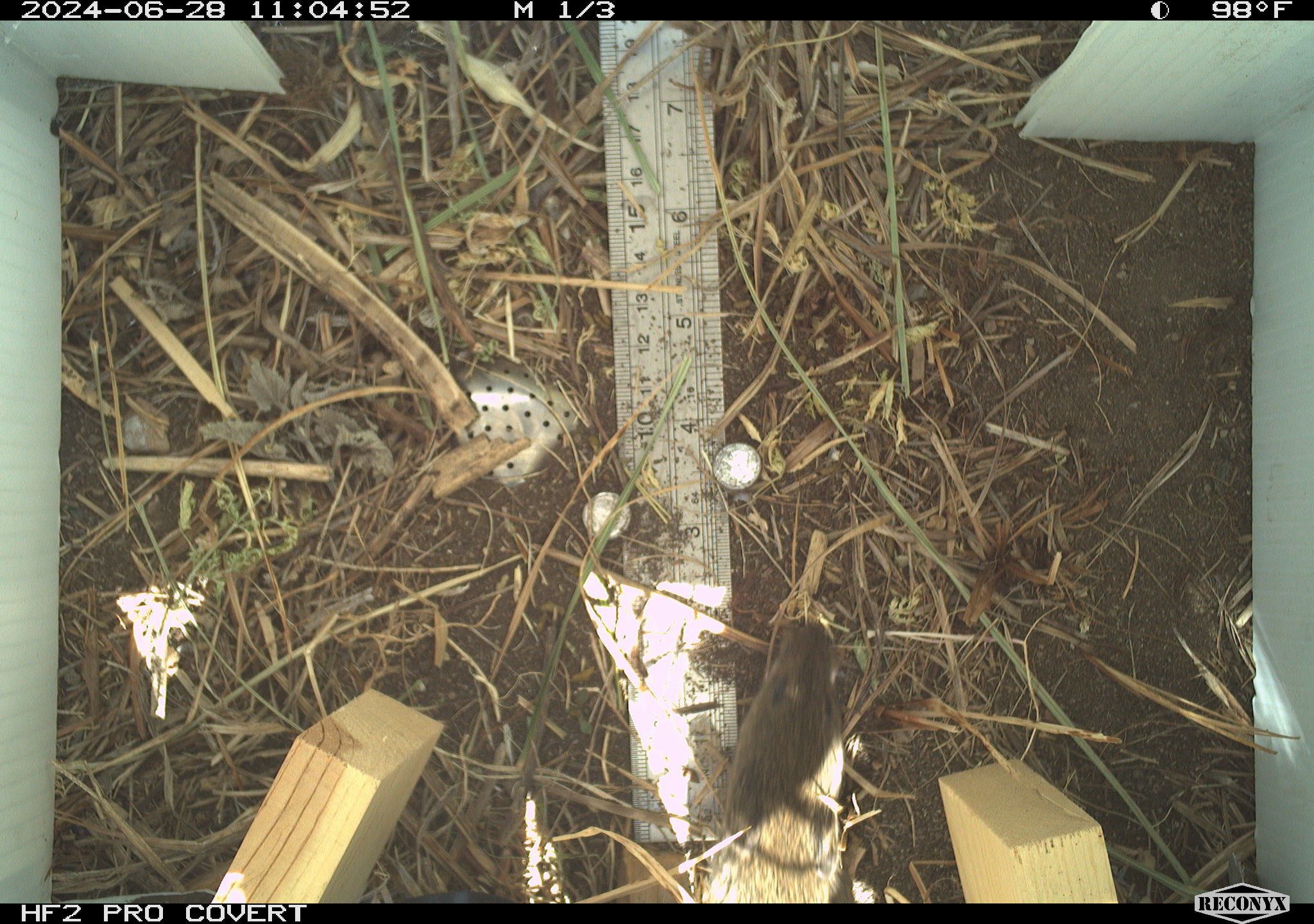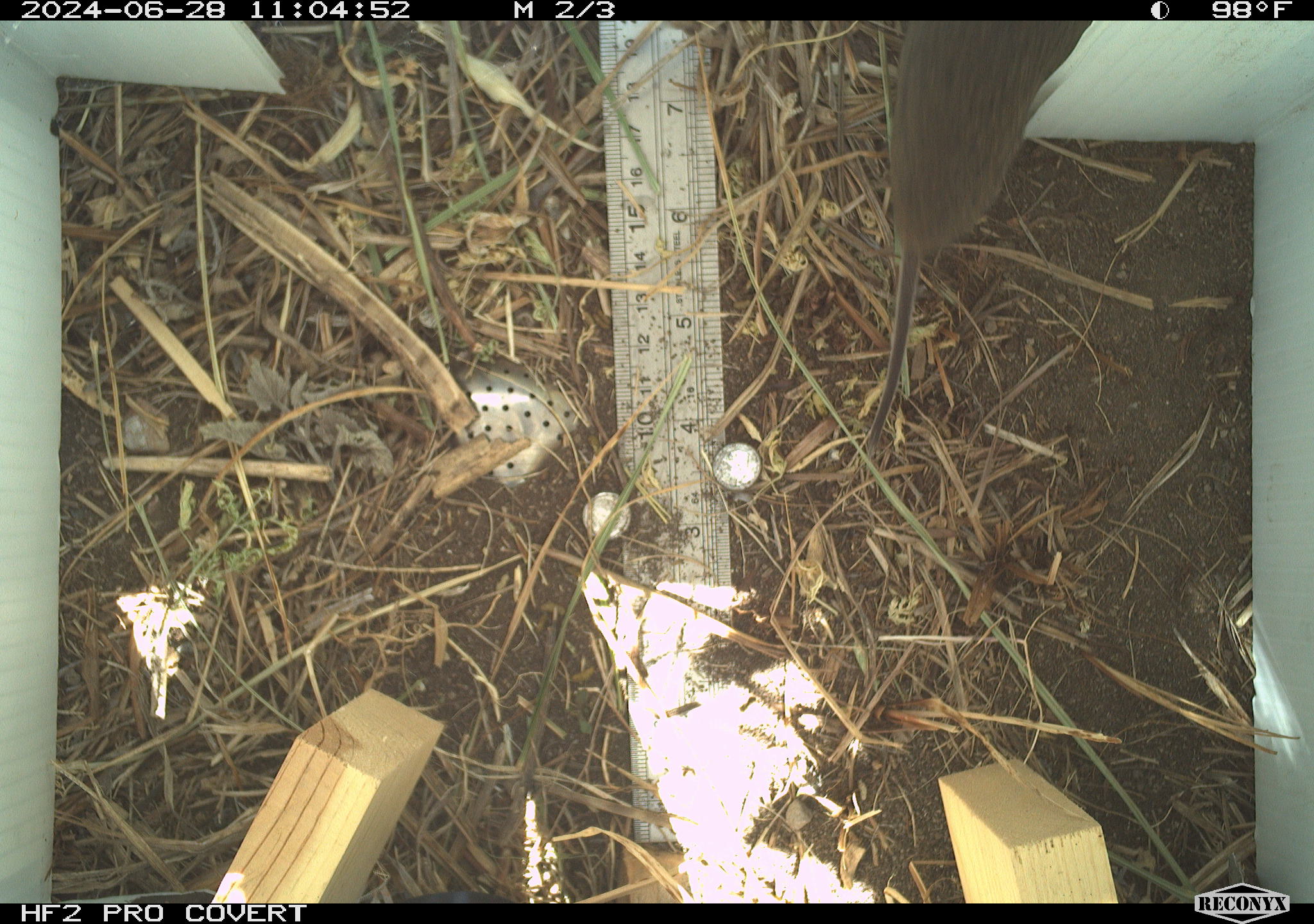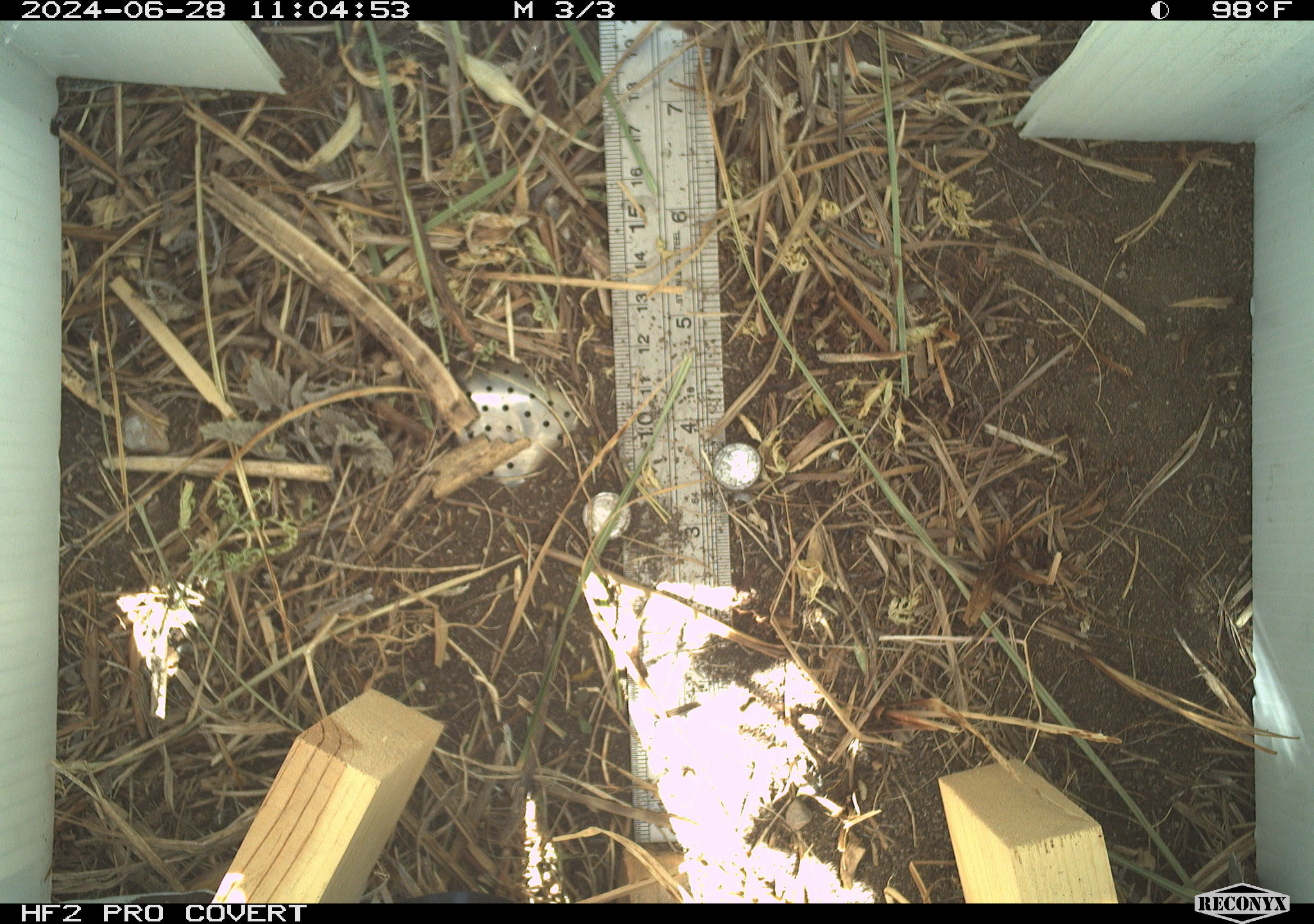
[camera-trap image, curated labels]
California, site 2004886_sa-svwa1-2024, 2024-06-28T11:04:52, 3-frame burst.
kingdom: Animalia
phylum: Chordata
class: Mammalia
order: Rodentia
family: Cricetidae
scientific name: Arvicolinae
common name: voles, lemmings, and muskrats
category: arvicolinae subfamily